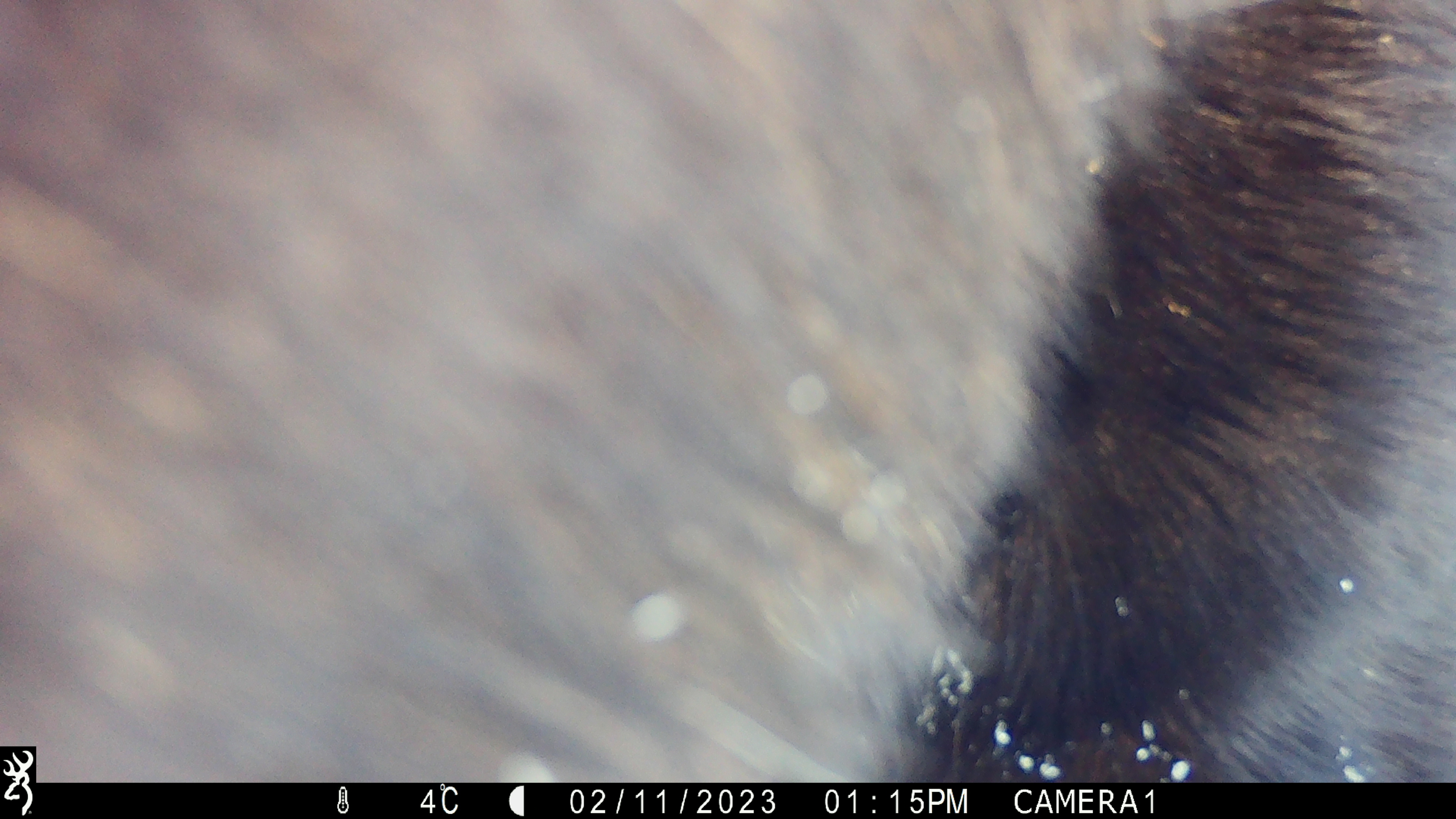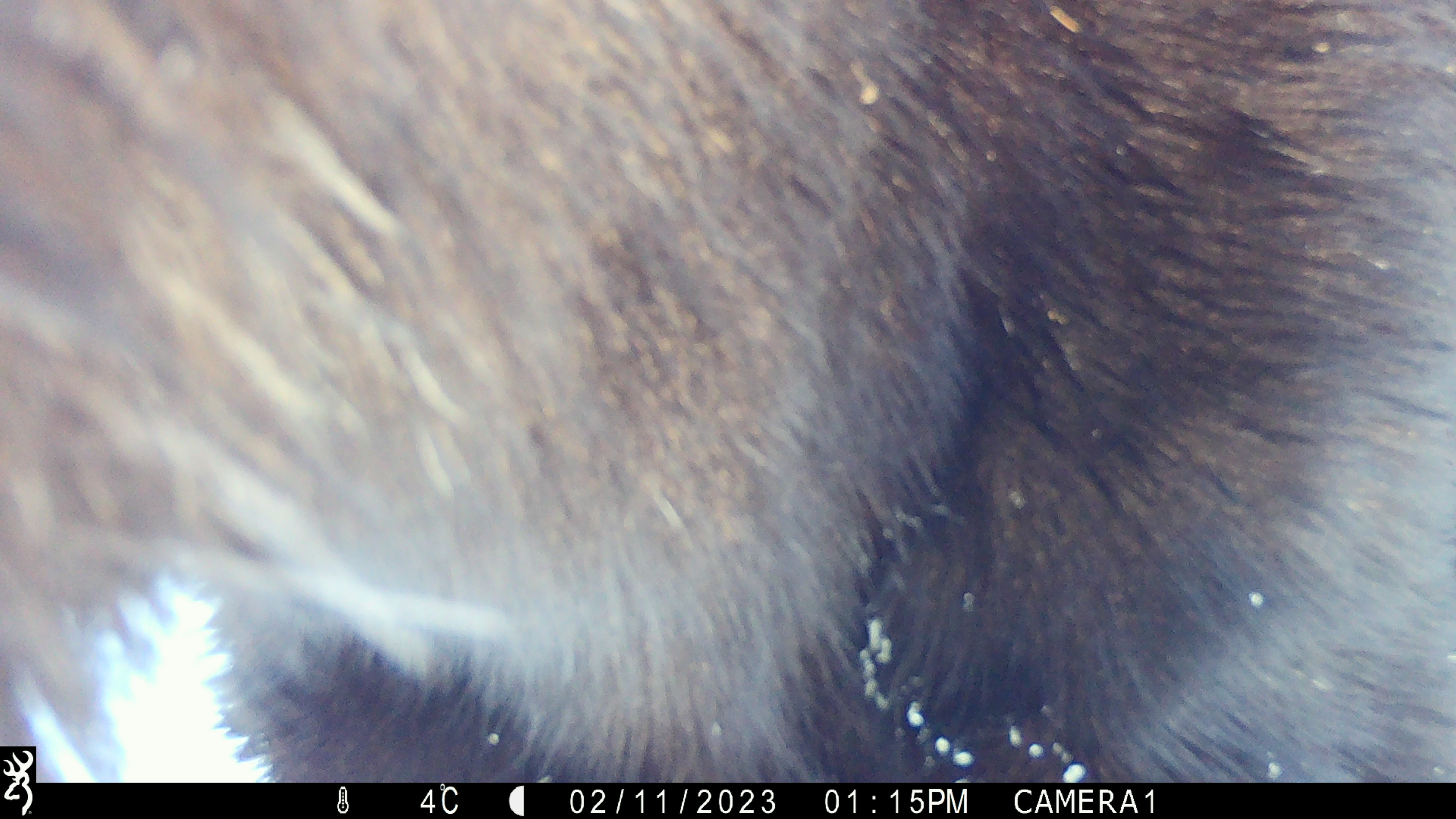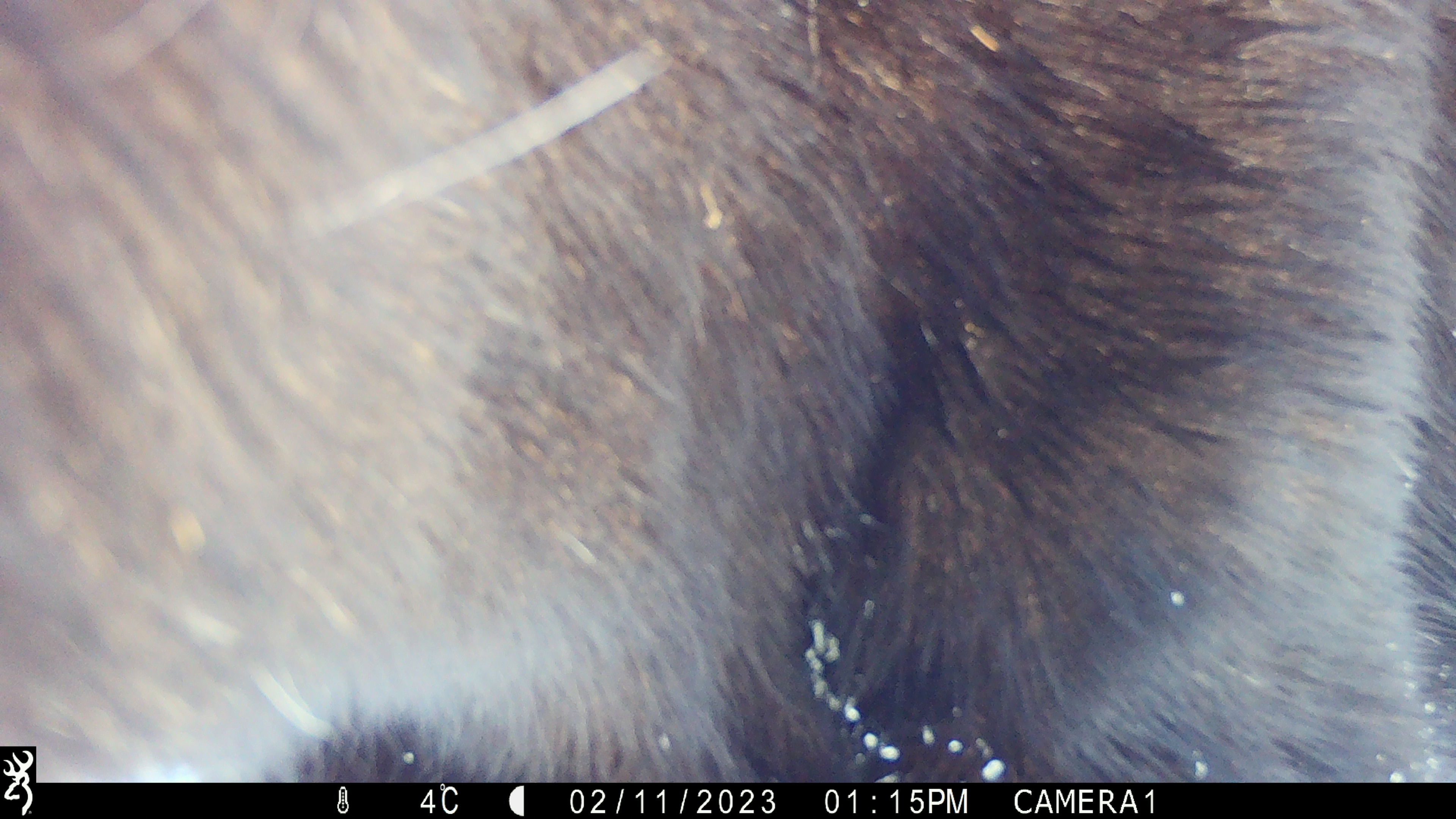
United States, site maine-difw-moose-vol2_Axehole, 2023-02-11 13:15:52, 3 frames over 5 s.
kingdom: Animalia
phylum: Chordata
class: Mammalia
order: Artiodactyla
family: Cervidae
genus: Alces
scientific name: Alces alces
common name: moose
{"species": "moose (Alces alces)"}